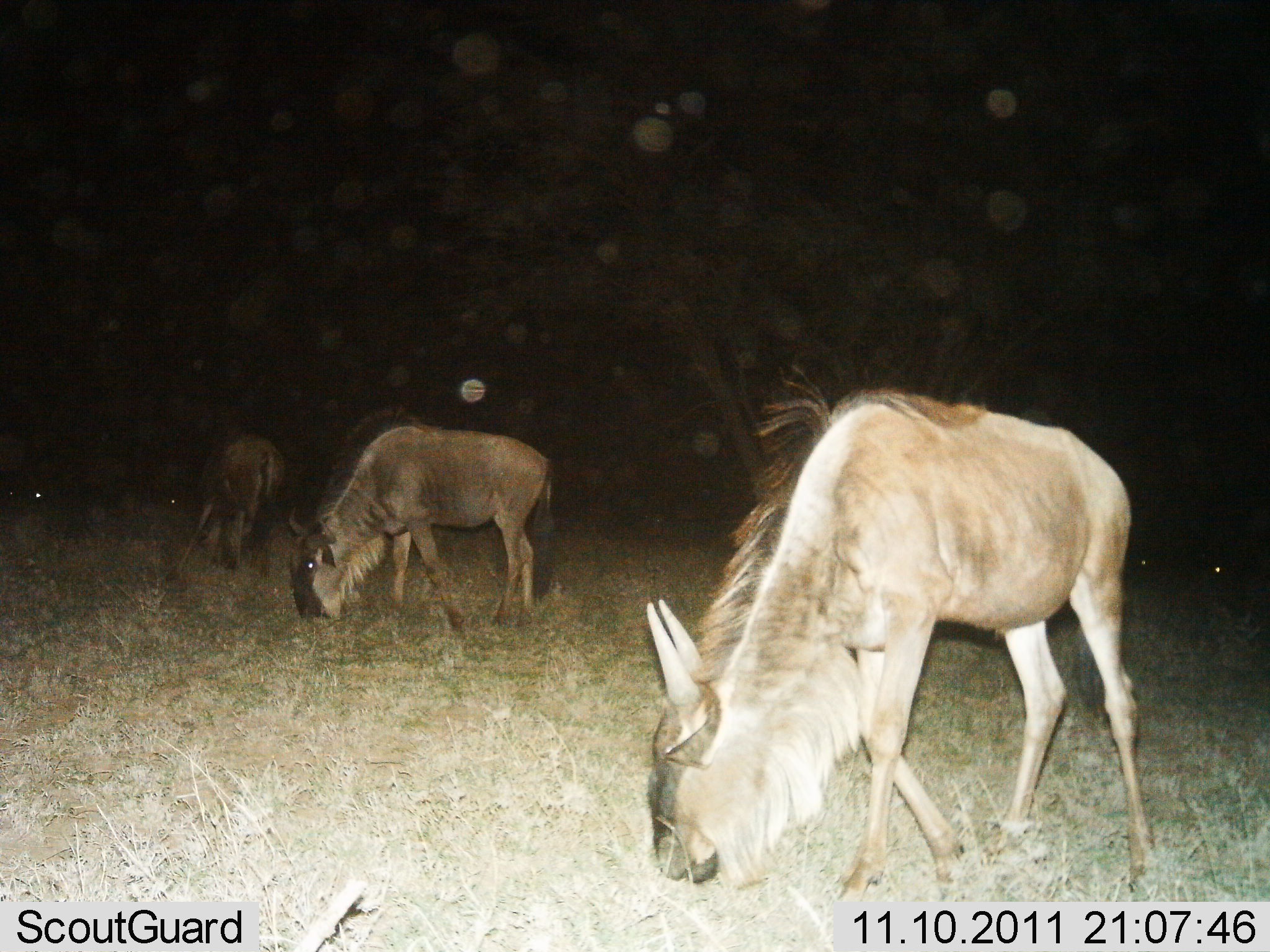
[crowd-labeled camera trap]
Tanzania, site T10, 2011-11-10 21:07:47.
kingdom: Animalia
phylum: Chordata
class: Mammalia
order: Artiodactyla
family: Bovidae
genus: Connochaetes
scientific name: Connochaetes taurinus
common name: blue wildebeest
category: wildebeest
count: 3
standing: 36%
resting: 0%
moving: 0%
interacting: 0%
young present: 0%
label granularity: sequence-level